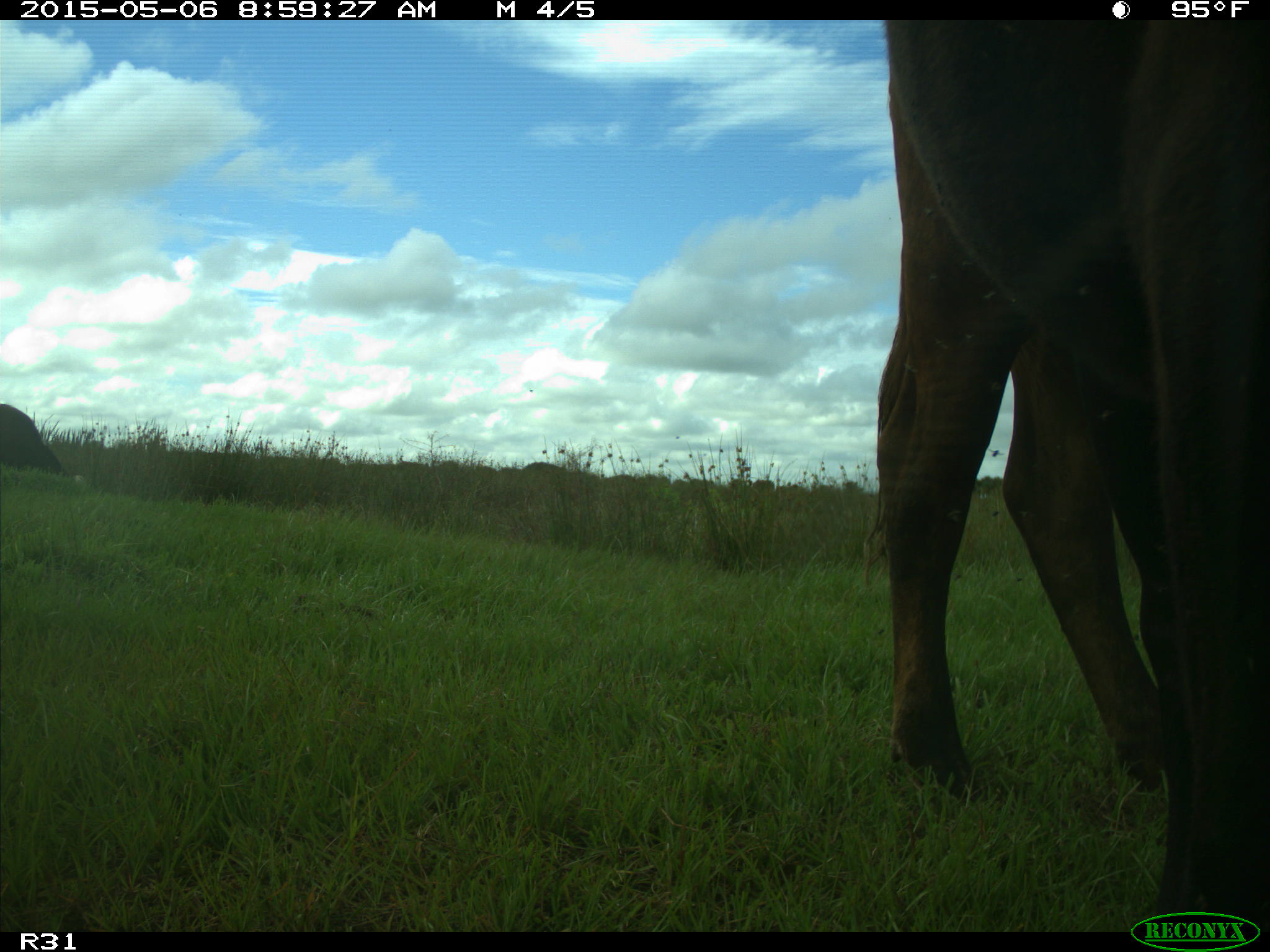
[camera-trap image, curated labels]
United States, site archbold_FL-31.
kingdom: Animalia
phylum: Chordata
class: Mammalia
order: Artiodactyla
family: Bovidae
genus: Bos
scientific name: Bos taurus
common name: domestic cow